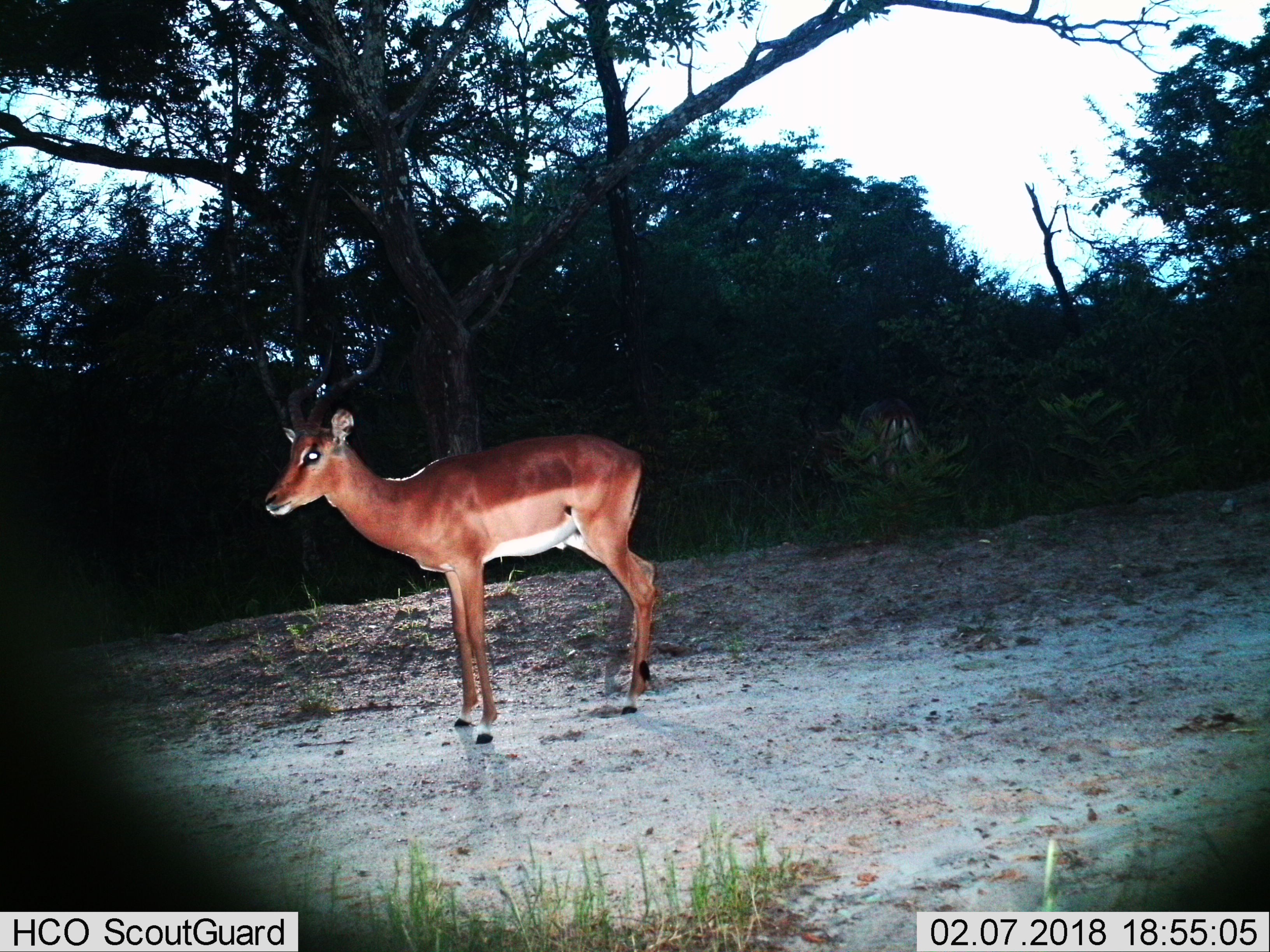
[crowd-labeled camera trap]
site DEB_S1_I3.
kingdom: Animalia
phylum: Chordata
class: Mammalia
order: Artiodactyla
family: Bovidae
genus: Aepyceros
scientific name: Aepyceros melampus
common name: impala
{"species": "impala (Aepyceros melampus)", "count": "1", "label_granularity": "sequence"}